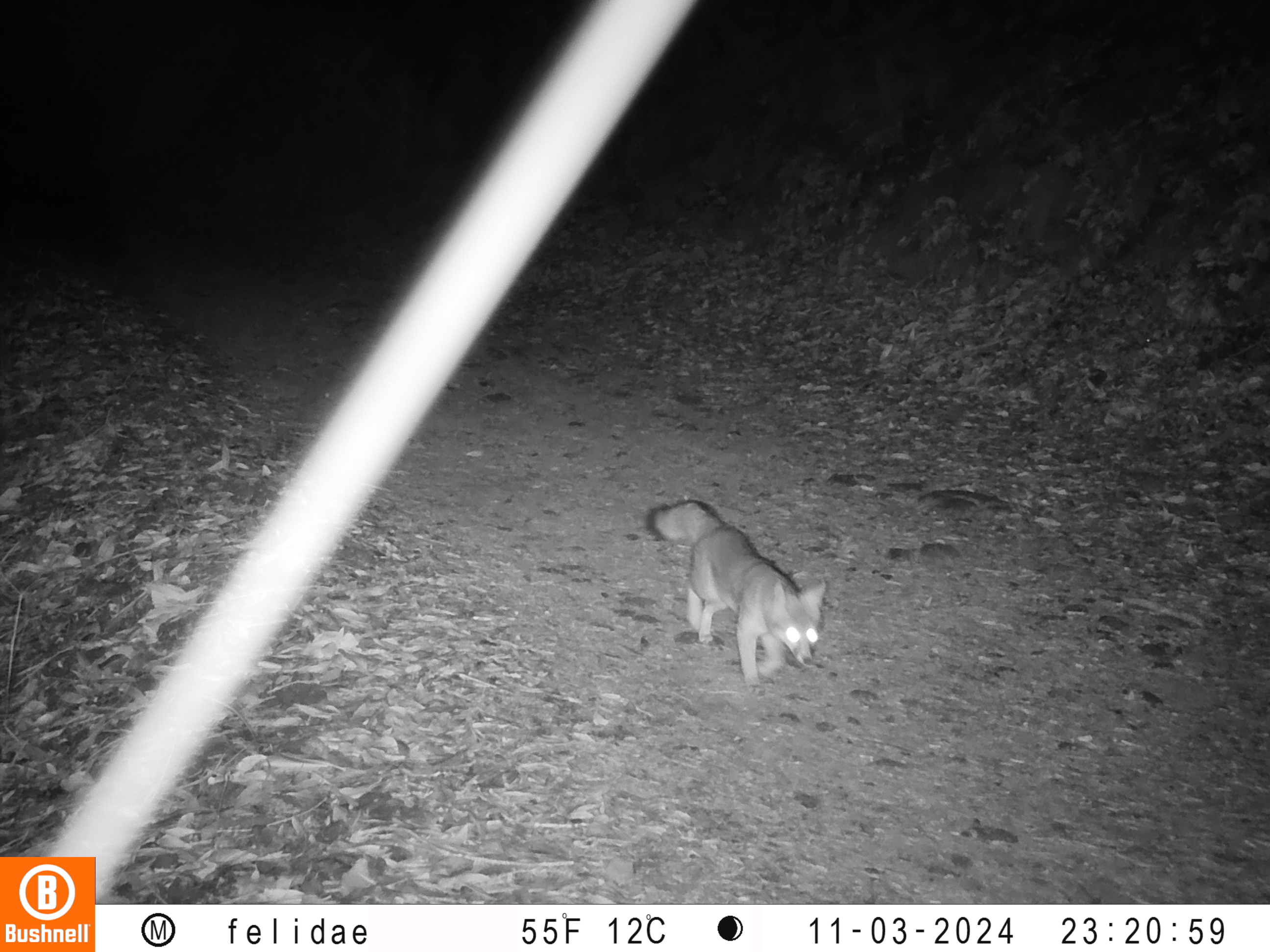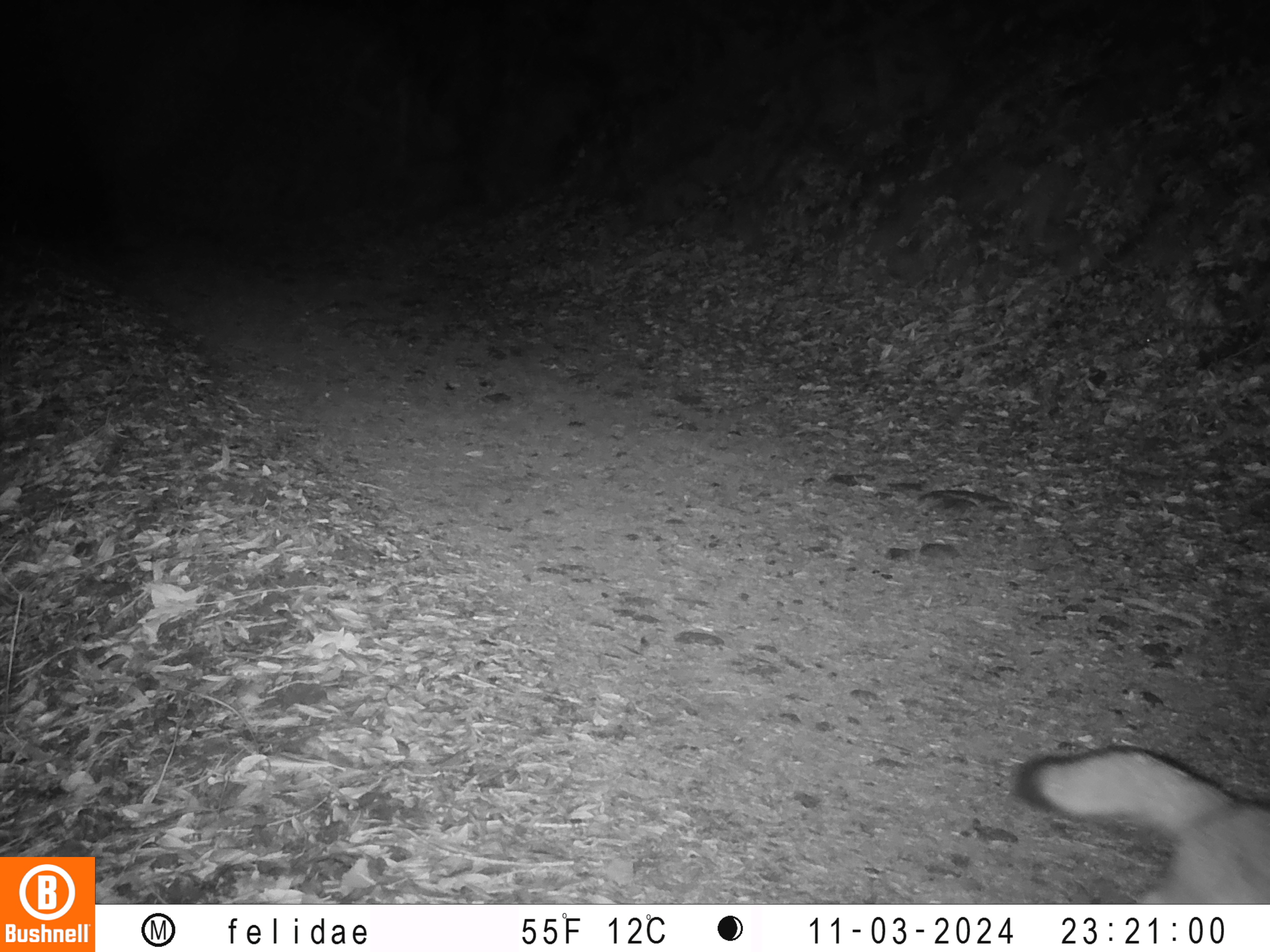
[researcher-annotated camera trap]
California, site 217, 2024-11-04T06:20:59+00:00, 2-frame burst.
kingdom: Animalia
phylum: Chordata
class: Mammalia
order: Carnivora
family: Canidae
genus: Urocyon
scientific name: Urocyon cinereoargenteus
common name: gray fox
Gray fox (Urocyon cinereoargenteus).